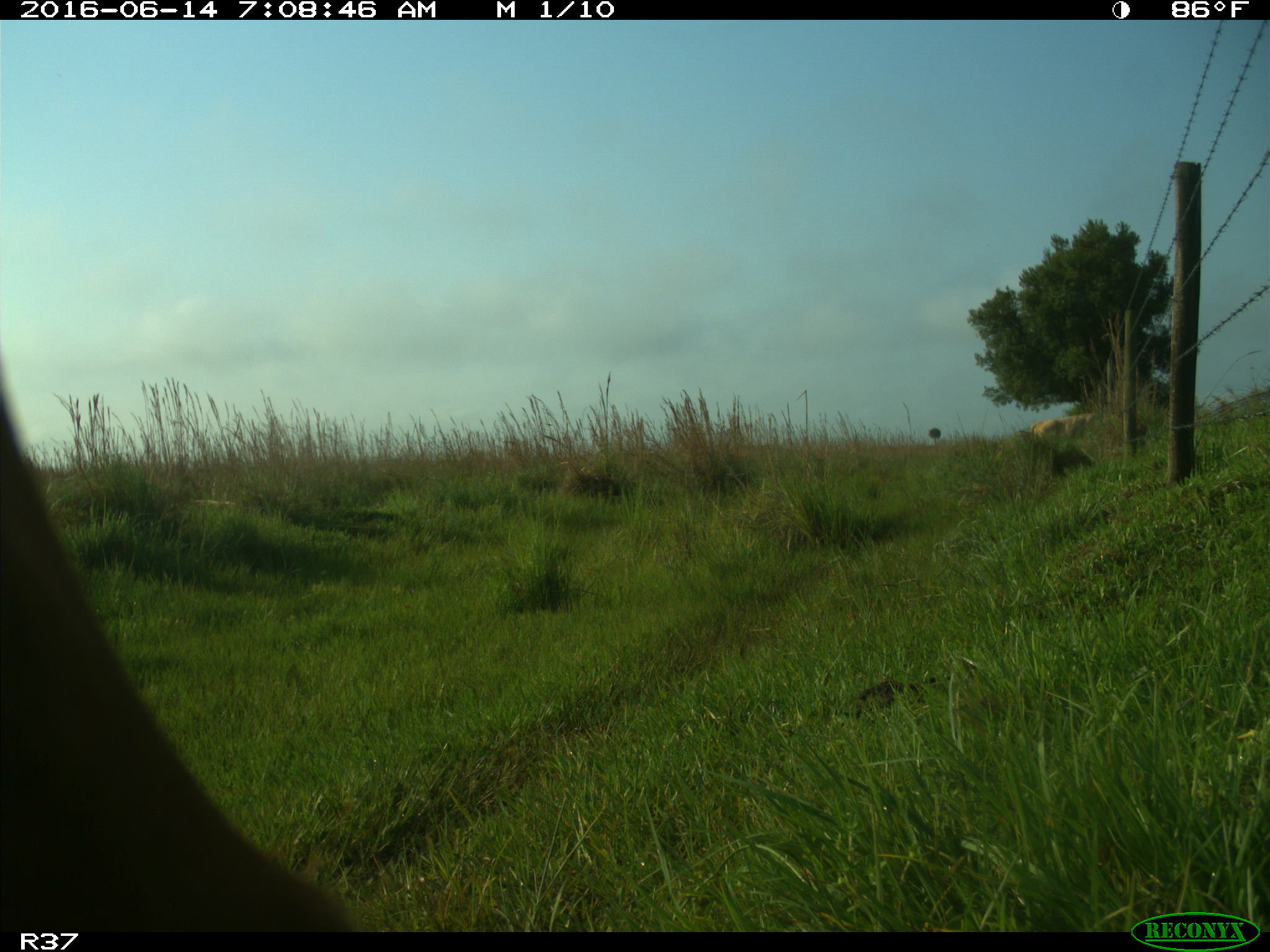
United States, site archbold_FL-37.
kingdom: Animalia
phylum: Chordata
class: Mammalia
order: Artiodactyla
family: Bovidae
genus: Bos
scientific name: Bos taurus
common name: domestic cow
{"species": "Bos taurus (domestic cow)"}